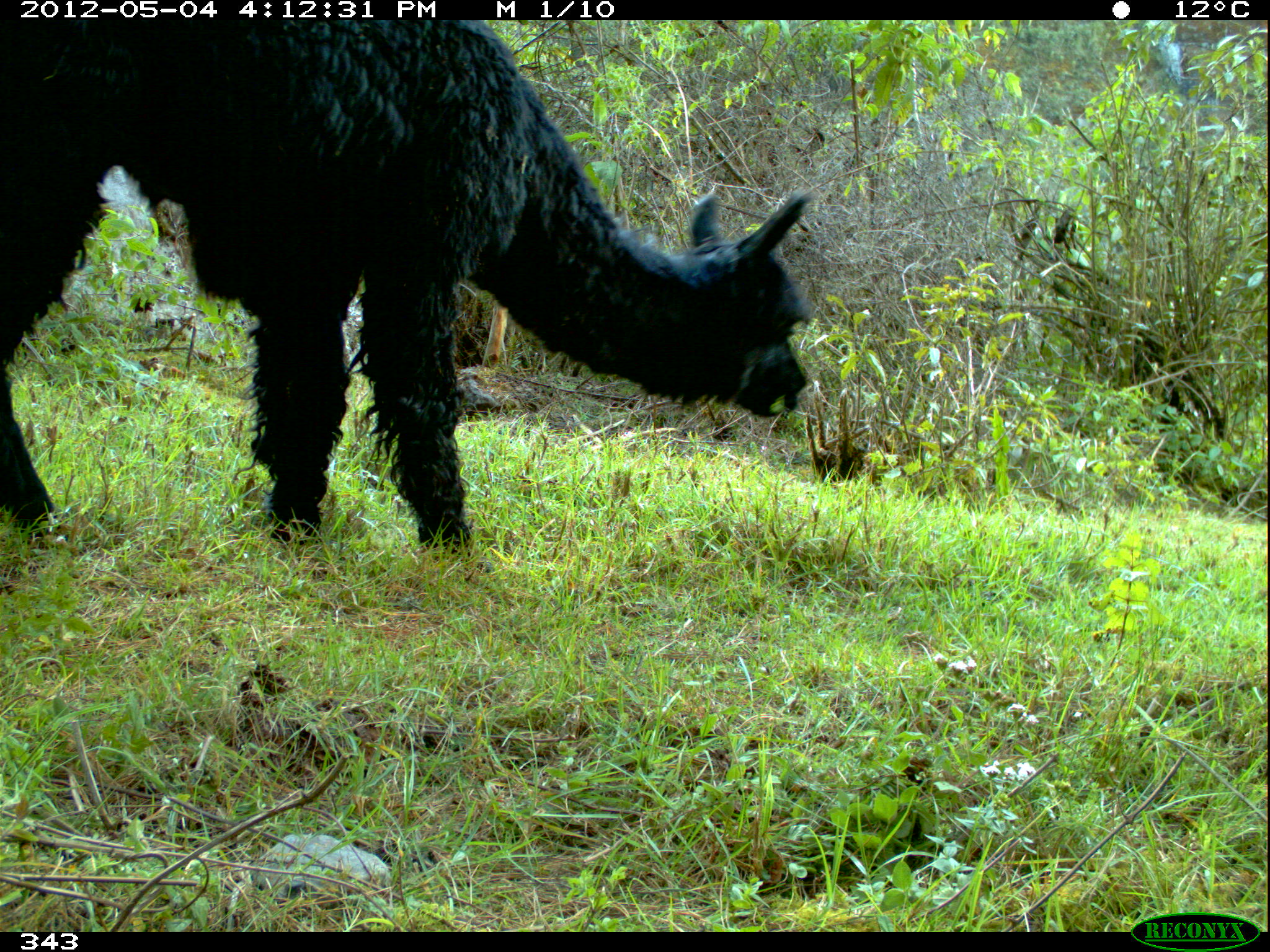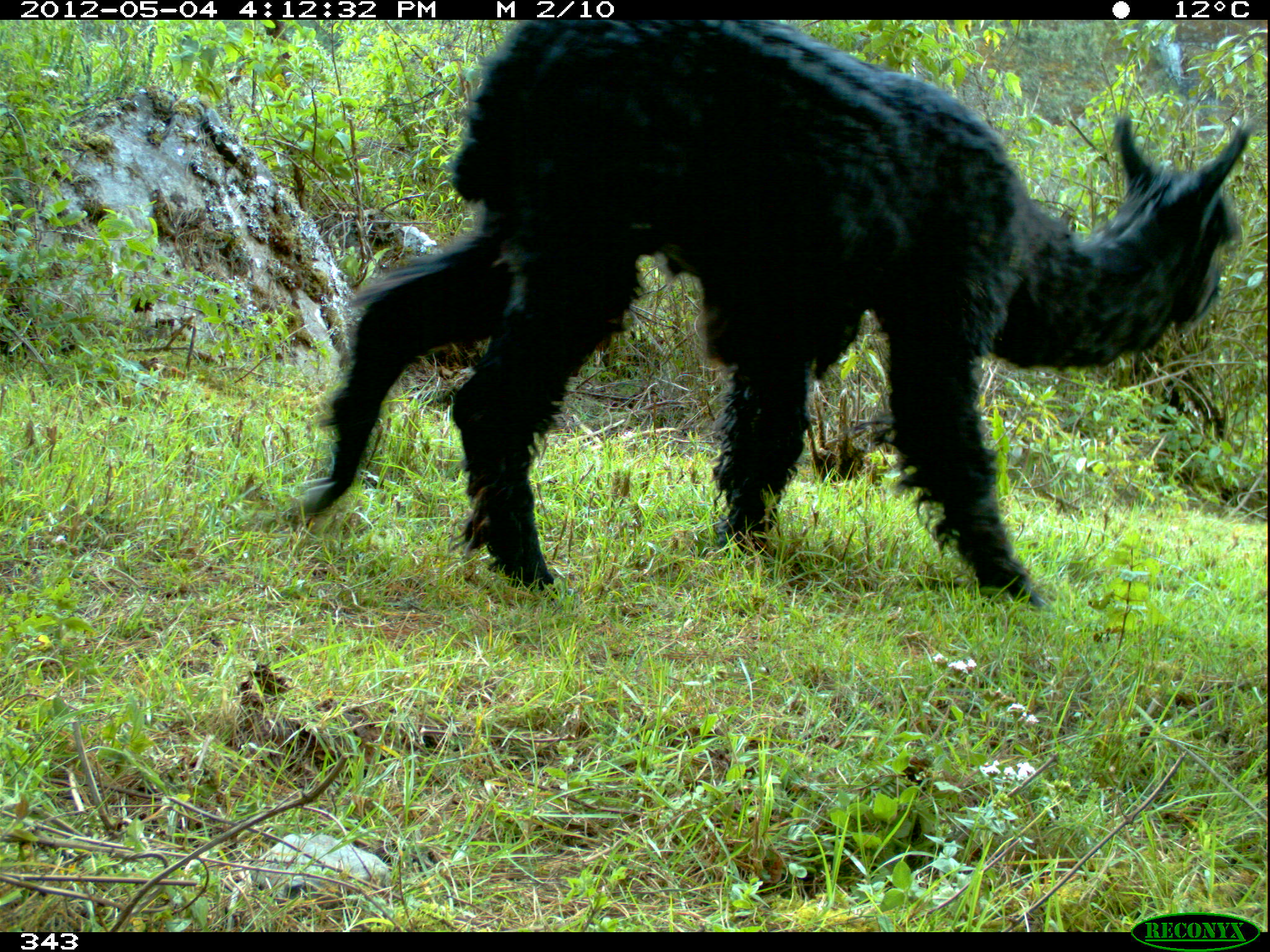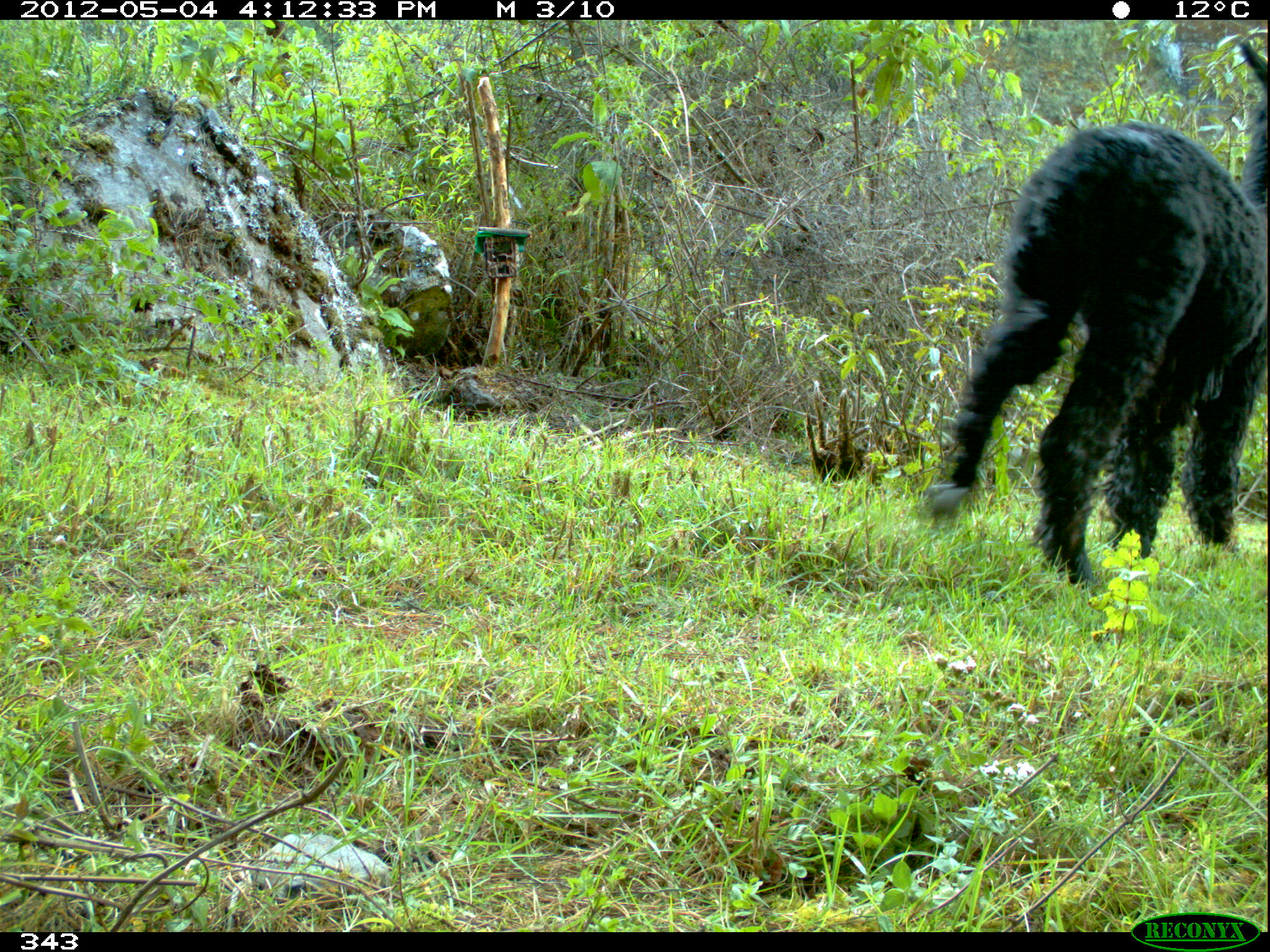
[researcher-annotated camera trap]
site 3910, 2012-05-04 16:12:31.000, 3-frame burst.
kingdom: Animalia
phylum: Chordata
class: Mammalia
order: Artiodactyla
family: Camelidae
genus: Vicugna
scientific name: Vicugna pacos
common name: alpaca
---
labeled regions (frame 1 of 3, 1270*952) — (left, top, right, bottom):
vicugna pacos: (0, 19, 810, 571)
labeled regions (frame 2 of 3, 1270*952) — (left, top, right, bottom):
vicugna pacos: (295, 19, 1253, 606)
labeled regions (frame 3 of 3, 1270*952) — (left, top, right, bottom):
vicugna pacos: (922, 40, 1267, 591)